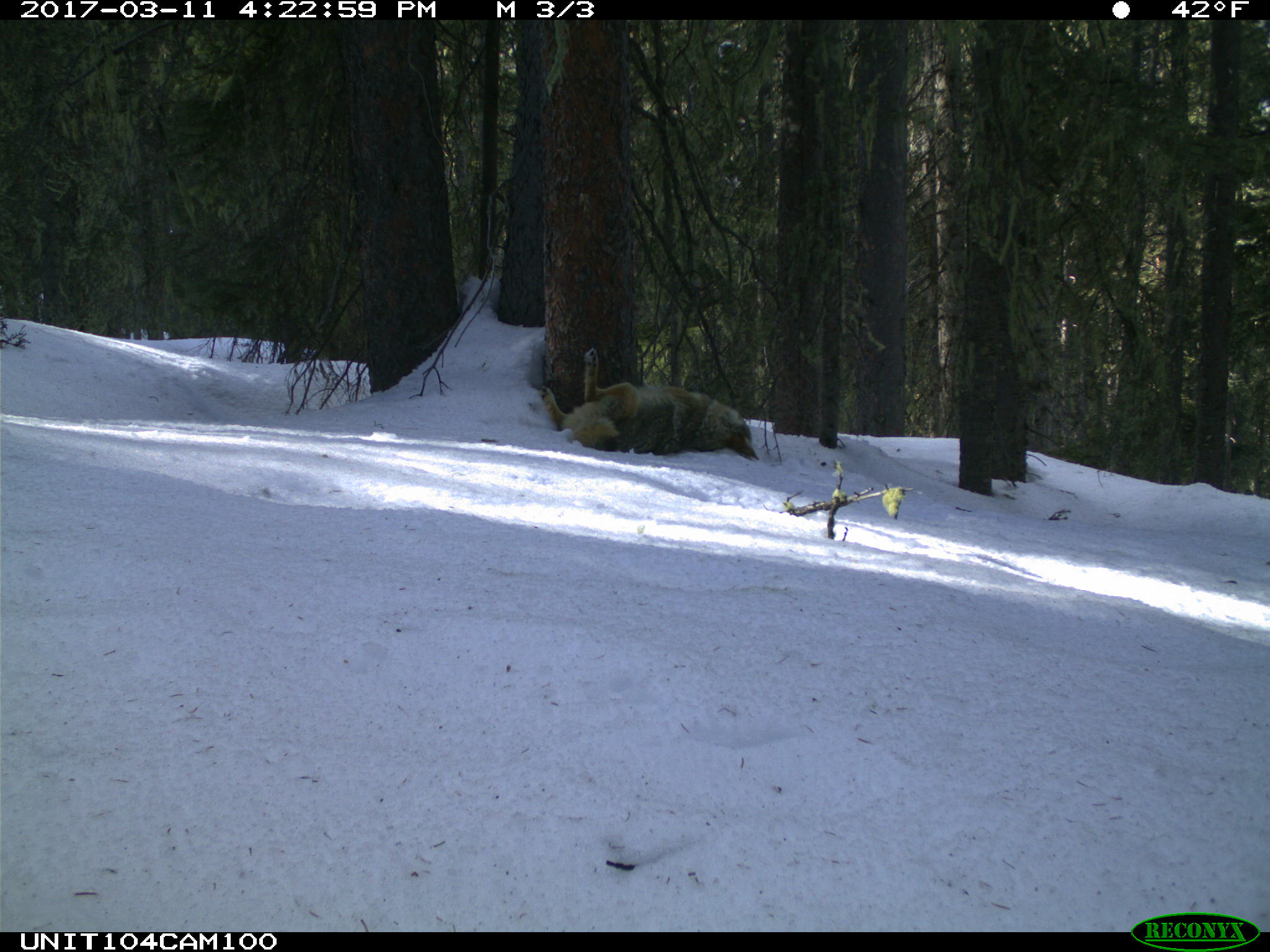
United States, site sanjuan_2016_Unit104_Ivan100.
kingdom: Animalia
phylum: Chordata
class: Mammalia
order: Carnivora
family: Canidae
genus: Canis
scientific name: Canis latrans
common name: coyote